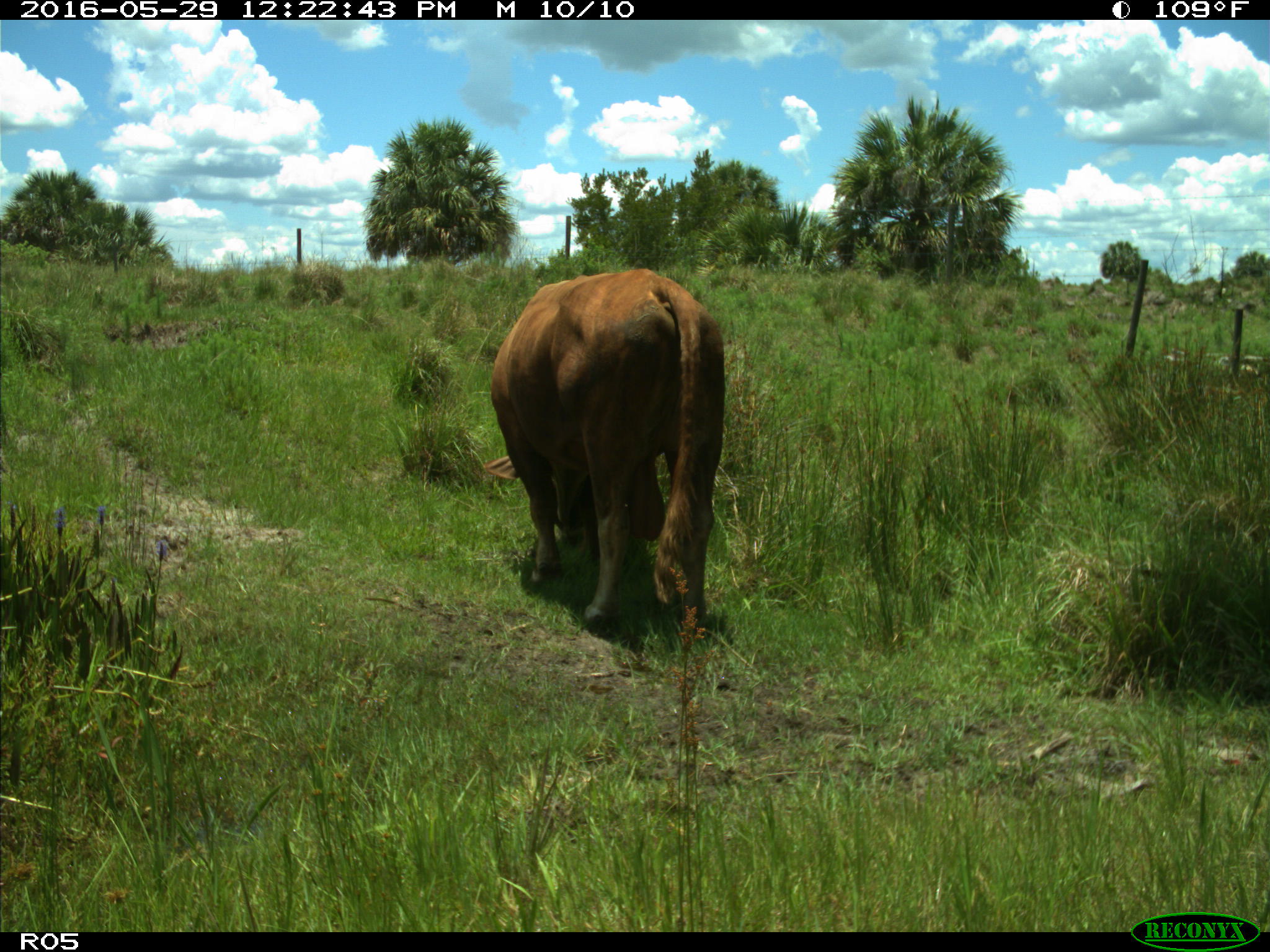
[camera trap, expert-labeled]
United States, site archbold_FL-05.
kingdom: Animalia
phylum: Chordata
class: Mammalia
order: Artiodactyla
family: Bovidae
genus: Bos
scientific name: Bos taurus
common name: domestic cow